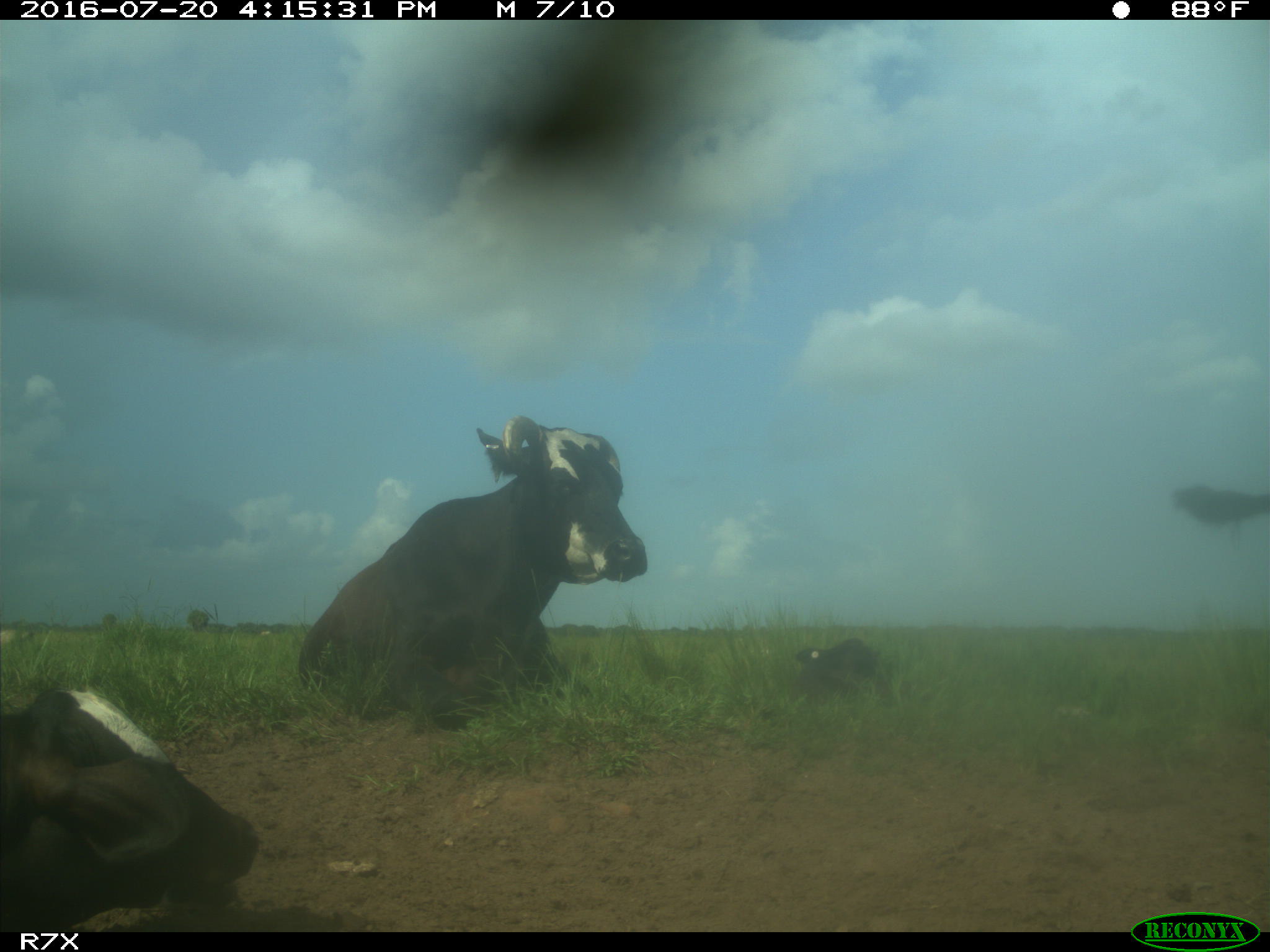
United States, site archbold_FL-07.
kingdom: Animalia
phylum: Chordata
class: Mammalia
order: Artiodactyla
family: Bovidae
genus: Bos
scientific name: Bos taurus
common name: domestic cow